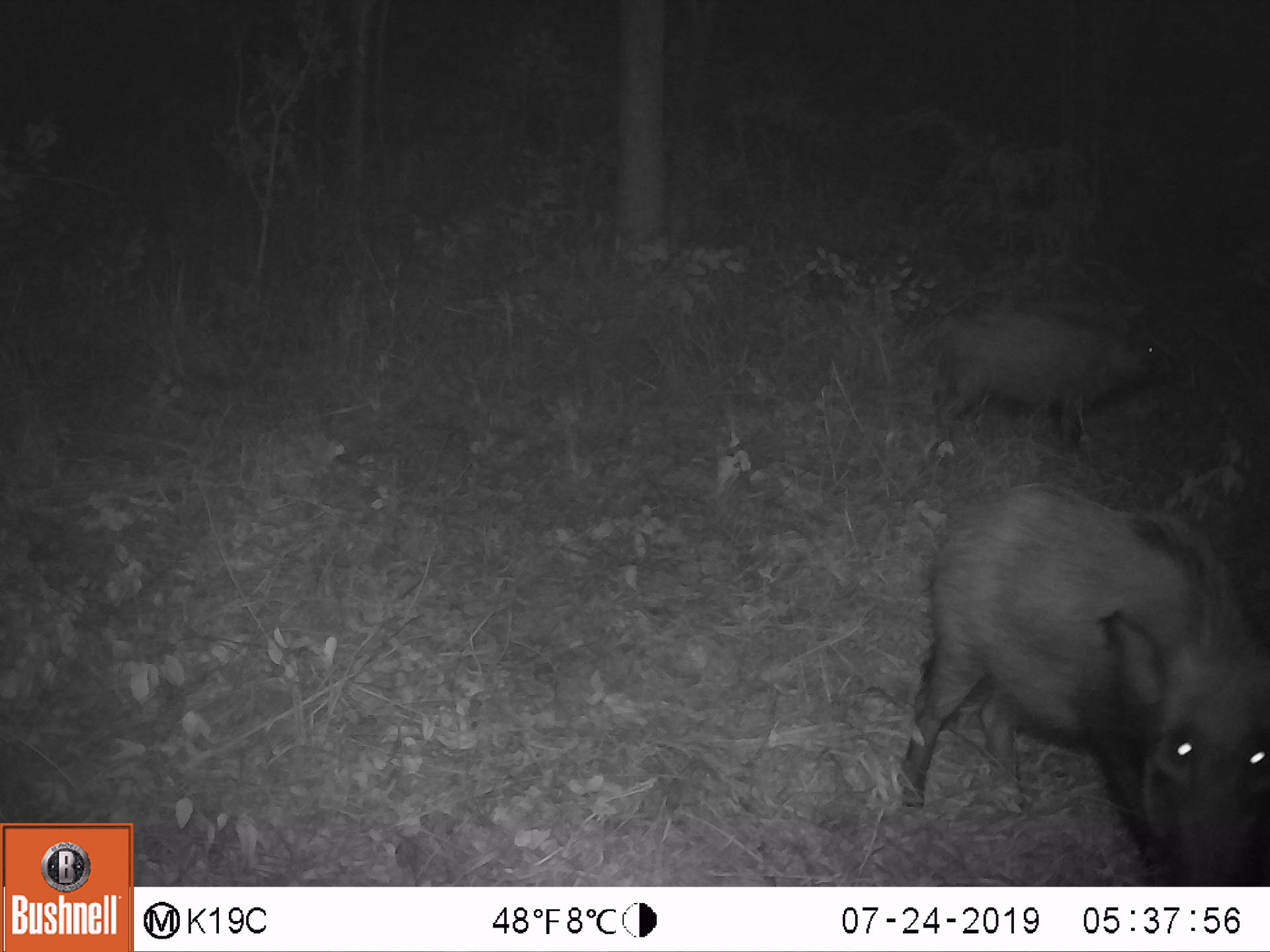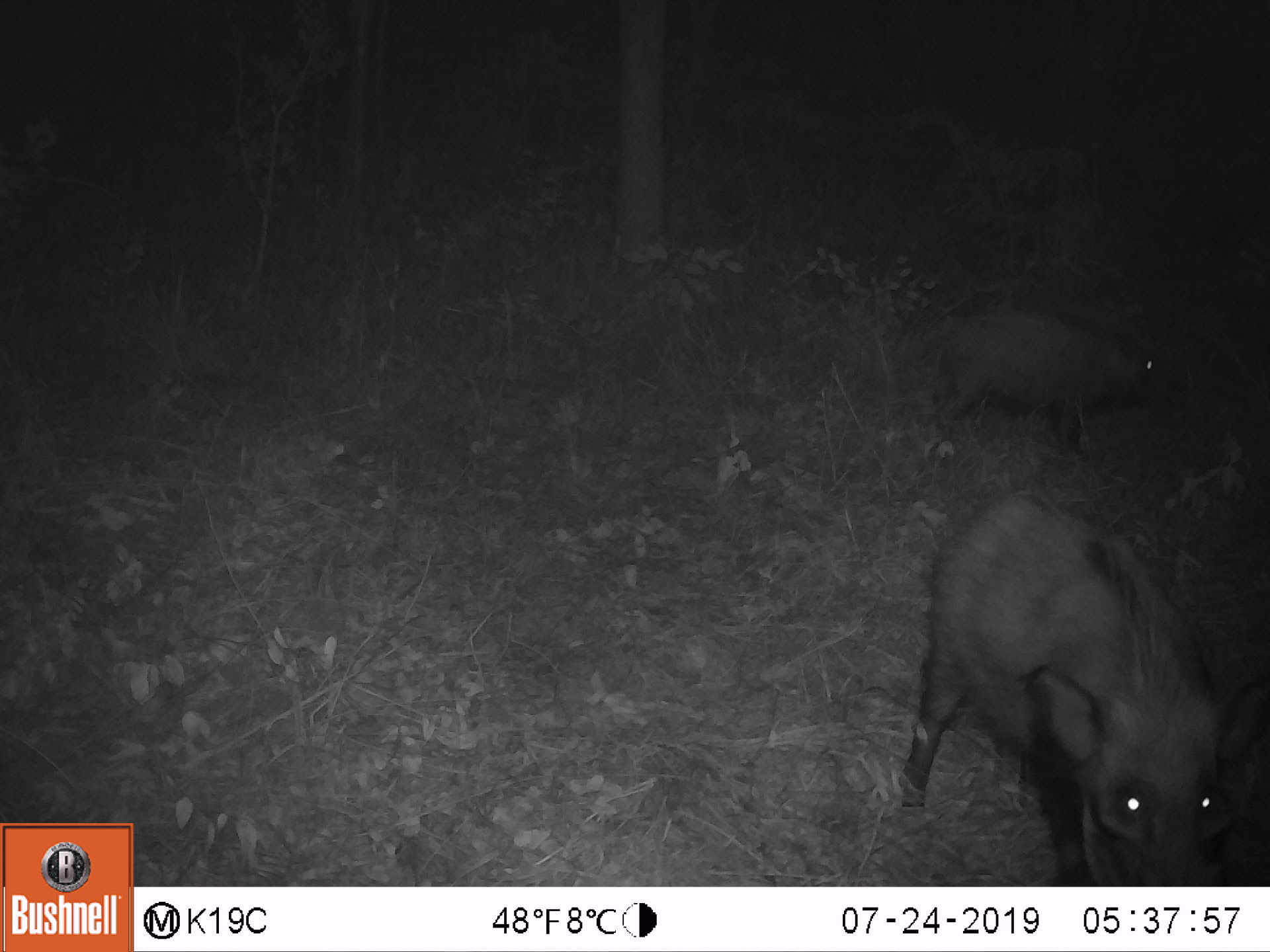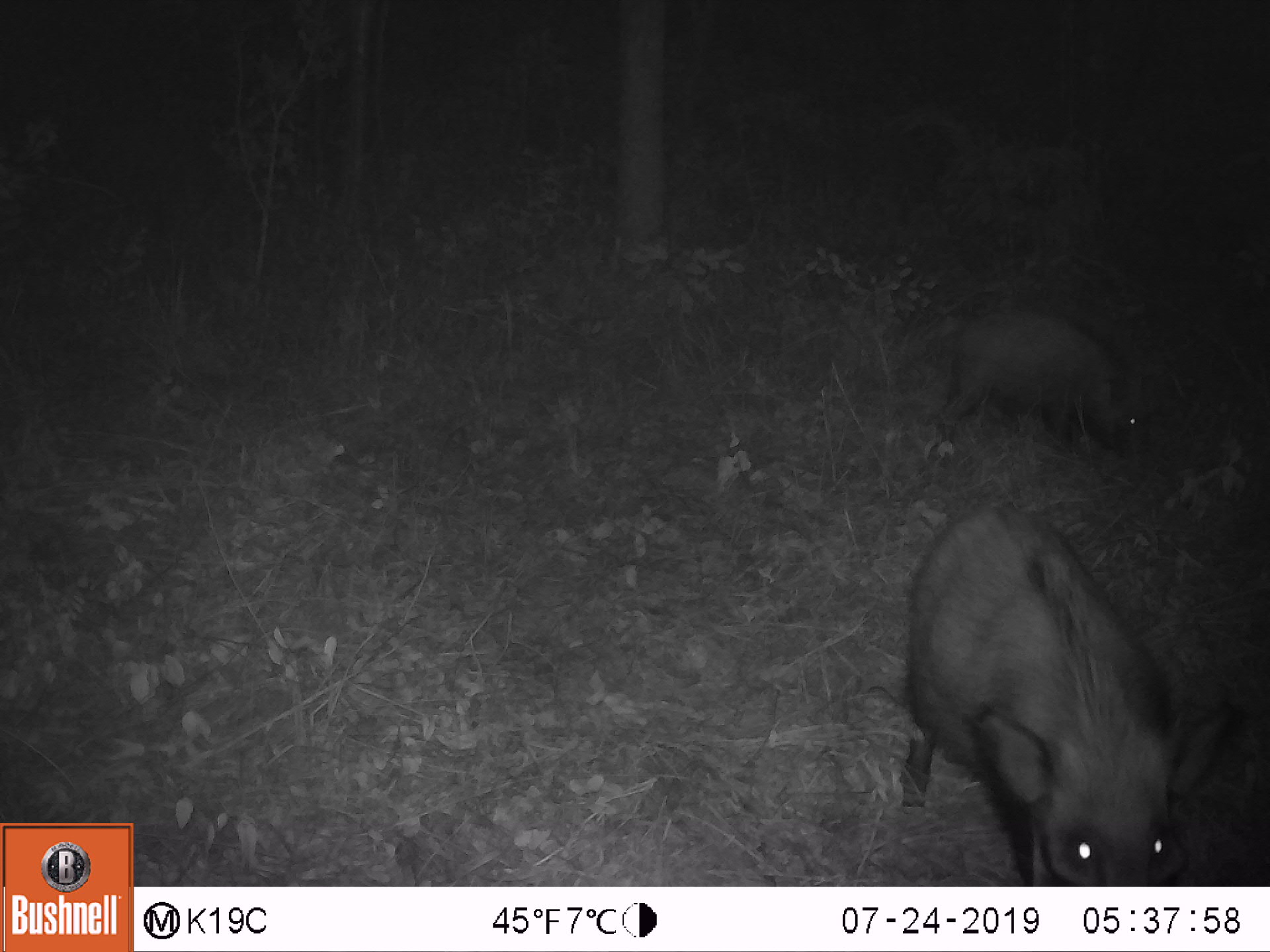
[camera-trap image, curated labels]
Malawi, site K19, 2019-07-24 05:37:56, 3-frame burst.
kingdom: Animalia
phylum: Chordata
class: Mammalia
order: Artiodactyla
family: Suidae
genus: Potamochoerus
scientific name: Potamochoerus larvatus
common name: bushpig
Bushpig (Potamochoerus larvatus), count 2.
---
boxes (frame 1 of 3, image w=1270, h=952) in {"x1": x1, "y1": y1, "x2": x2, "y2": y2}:
bushpig: {"x1": 897, "y1": 474, "x2": 1265, "y2": 882}; {"x1": 921, "y1": 297, "x2": 1191, "y2": 463}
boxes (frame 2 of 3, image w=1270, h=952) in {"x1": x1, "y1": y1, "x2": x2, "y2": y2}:
bushpig: {"x1": 894, "y1": 474, "x2": 1266, "y2": 884}; {"x1": 926, "y1": 300, "x2": 1195, "y2": 466}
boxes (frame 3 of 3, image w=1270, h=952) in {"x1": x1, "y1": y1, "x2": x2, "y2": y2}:
bushpig: {"x1": 892, "y1": 493, "x2": 1257, "y2": 884}; {"x1": 934, "y1": 301, "x2": 1164, "y2": 475}